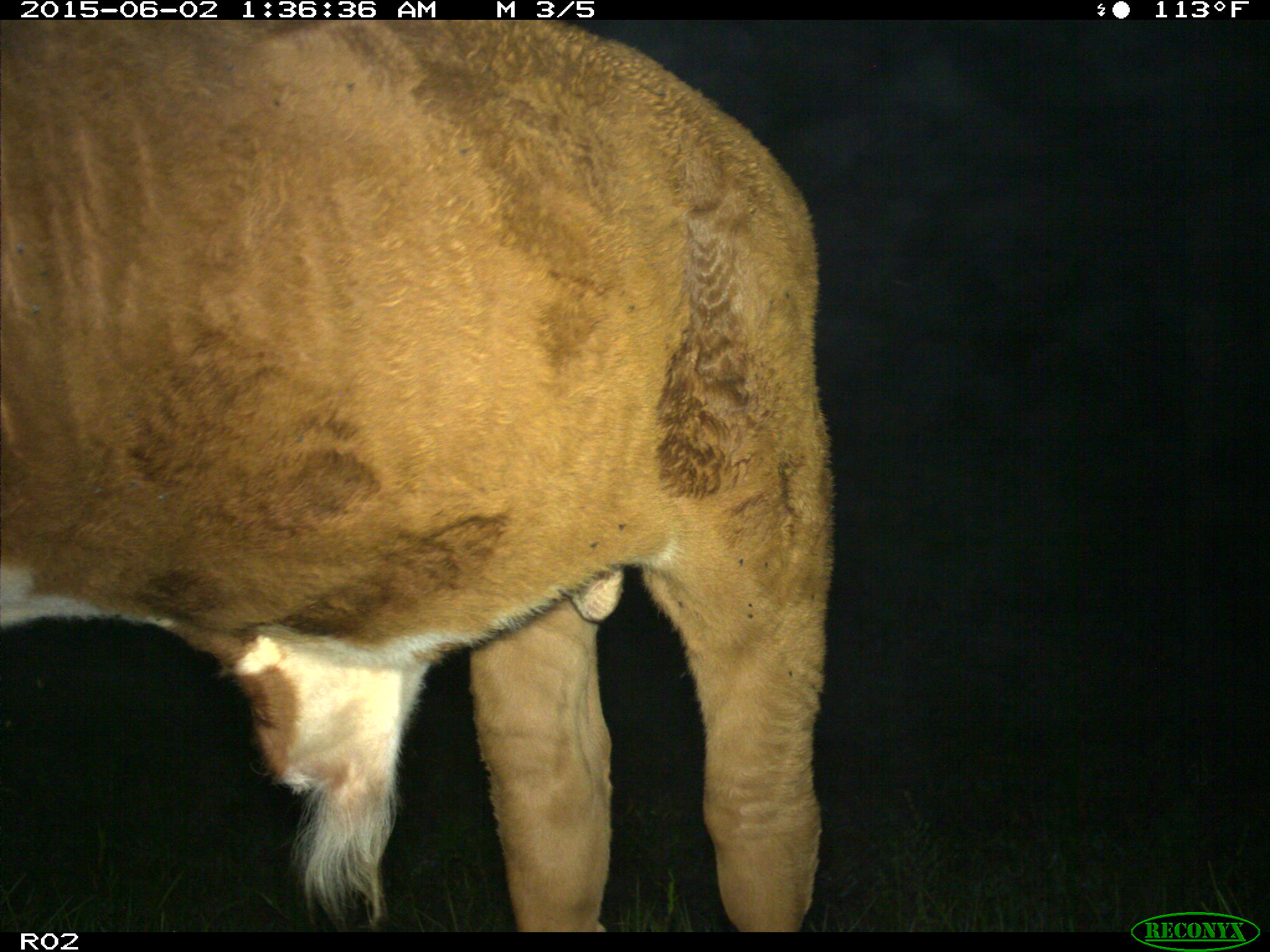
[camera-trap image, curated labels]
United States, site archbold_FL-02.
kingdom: Animalia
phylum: Chordata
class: Mammalia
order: Artiodactyla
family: Bovidae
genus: Bos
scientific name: Bos taurus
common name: domestic cow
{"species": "Bos taurus (domestic cow)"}